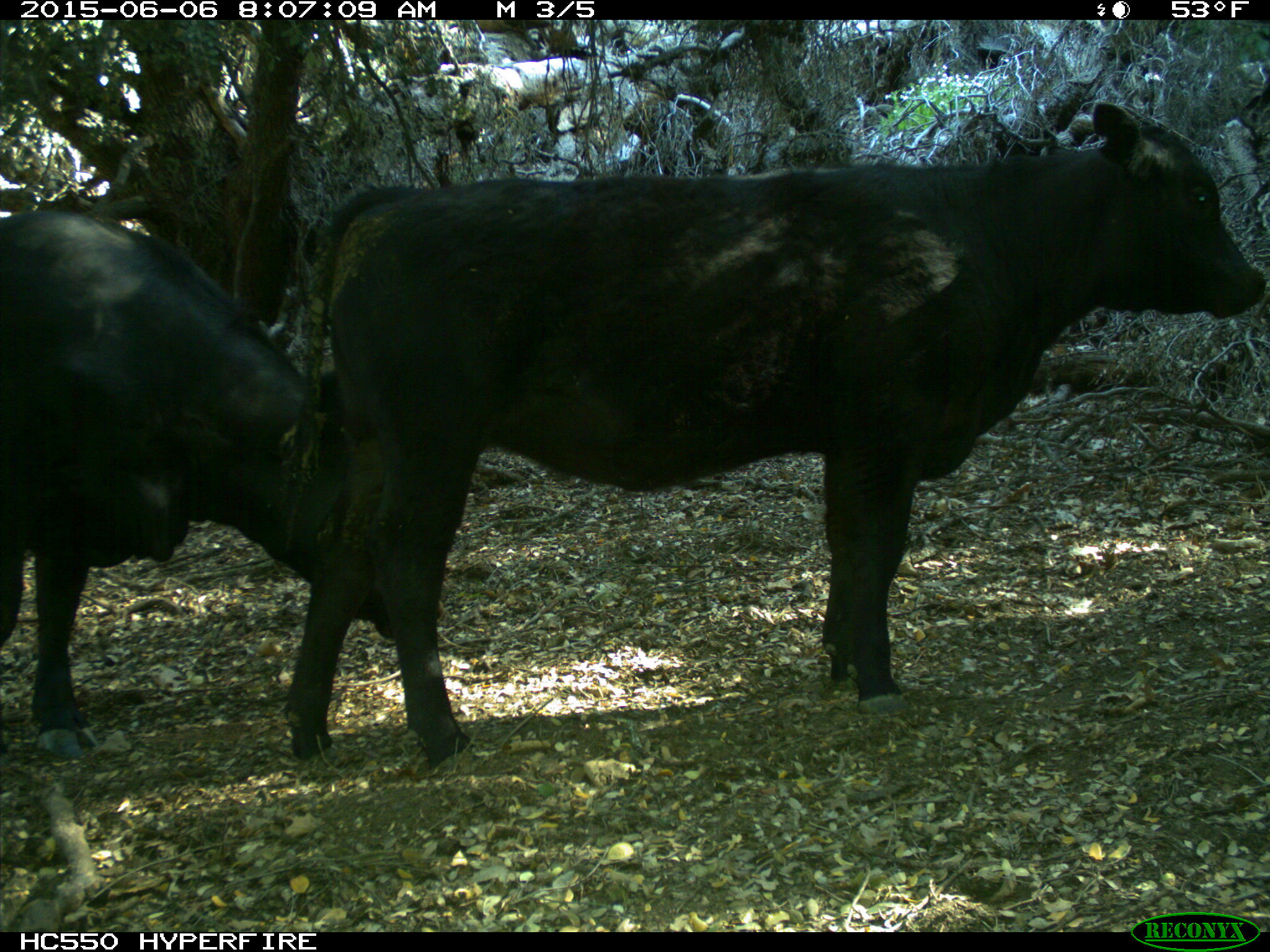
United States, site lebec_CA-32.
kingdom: Animalia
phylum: Chordata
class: Mammalia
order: Artiodactyla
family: Bovidae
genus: Bos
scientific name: Bos taurus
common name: domestic cow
Bos taurus (domestic cow).